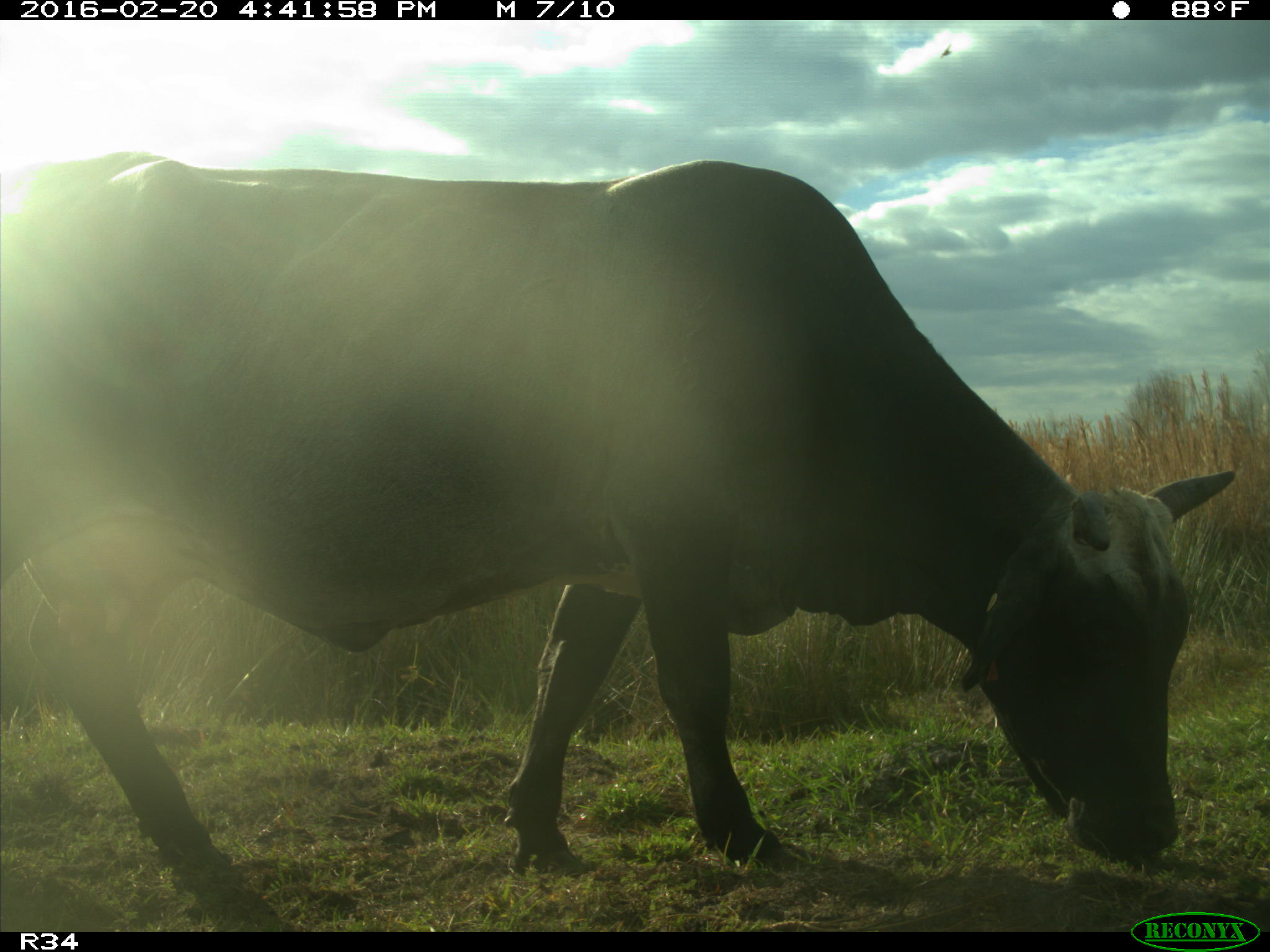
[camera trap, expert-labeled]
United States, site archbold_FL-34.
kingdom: Animalia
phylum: Chordata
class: Mammalia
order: Artiodactyla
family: Bovidae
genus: Bos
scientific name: Bos taurus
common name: domestic cow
Bos taurus (domestic cow).